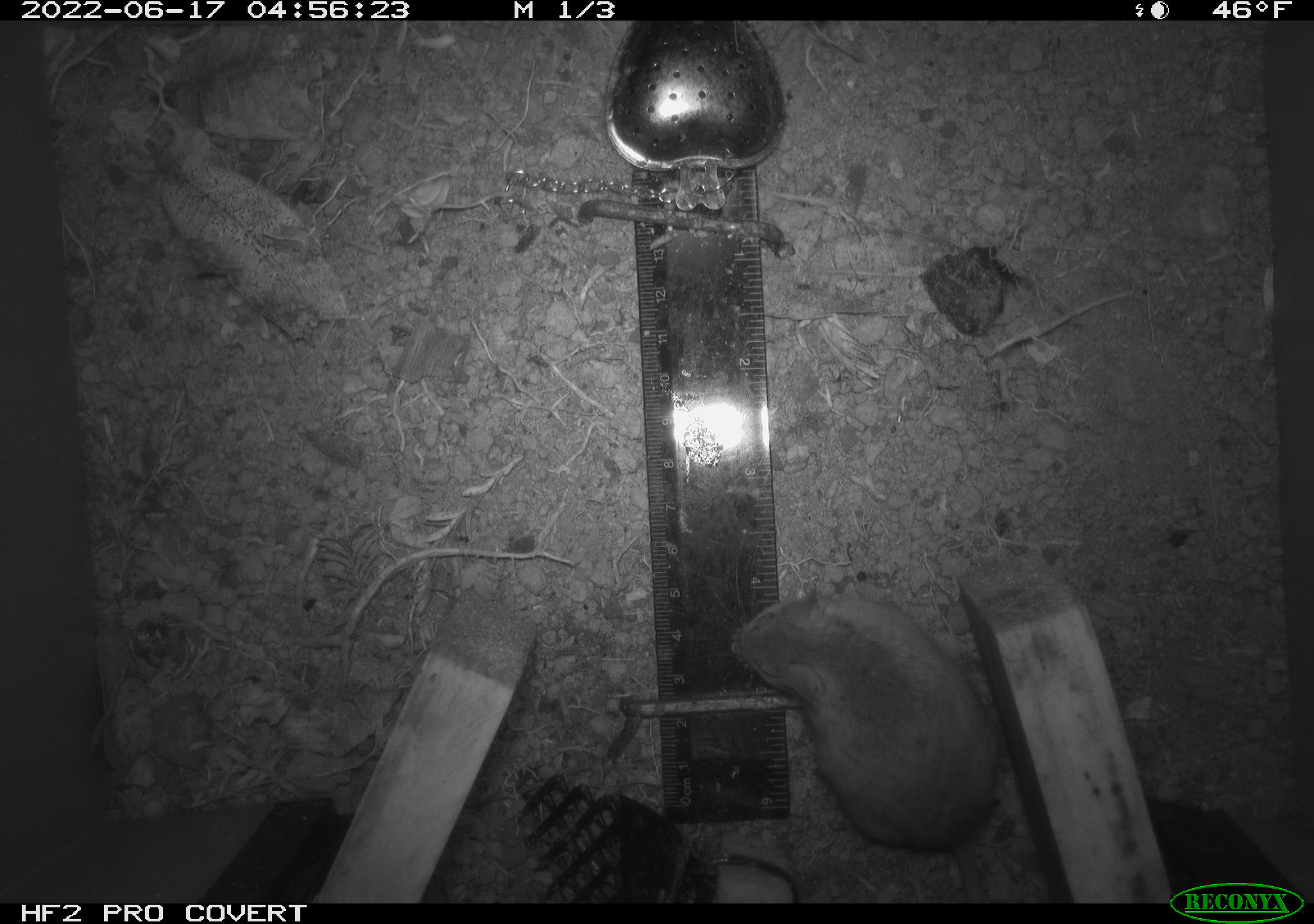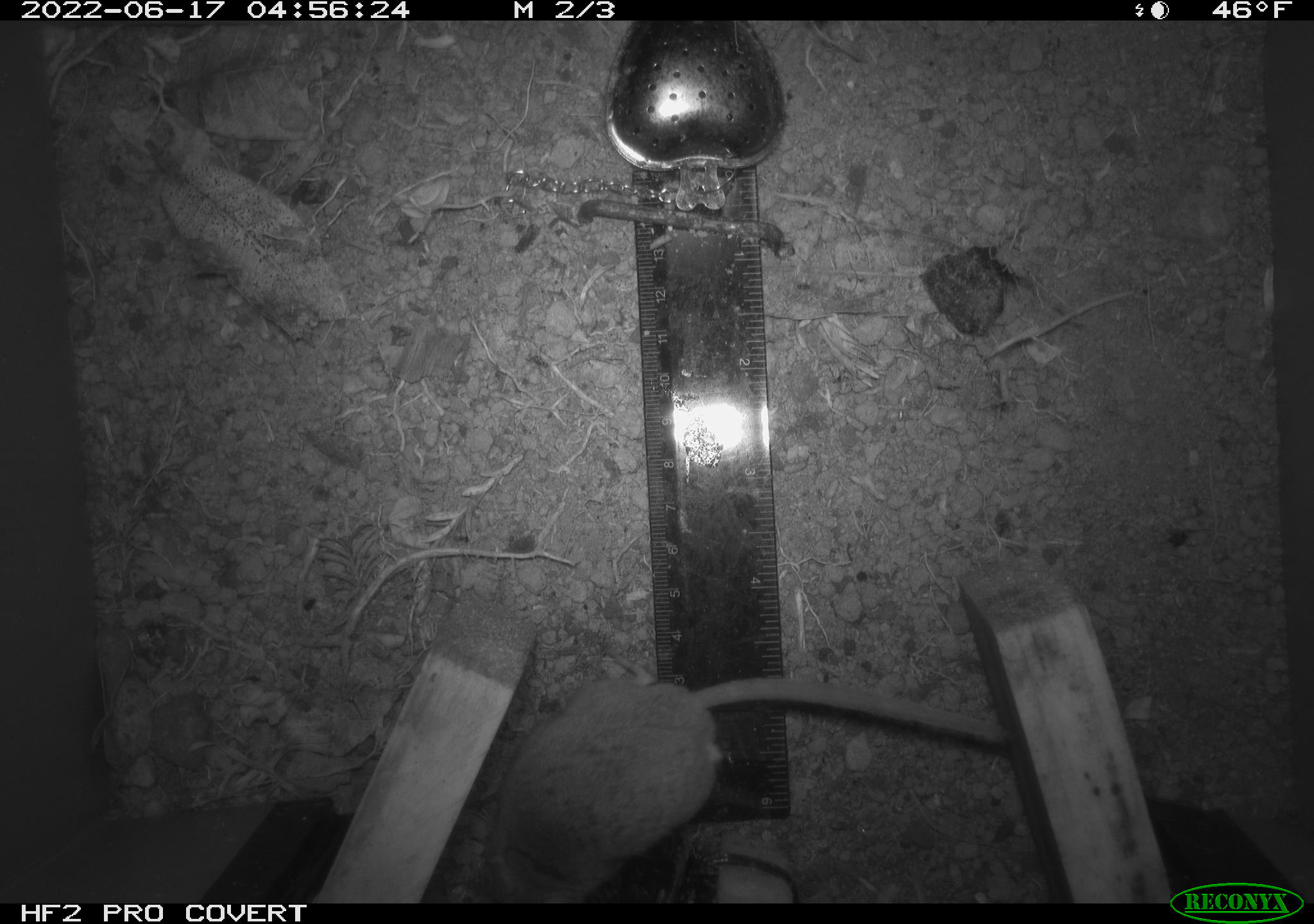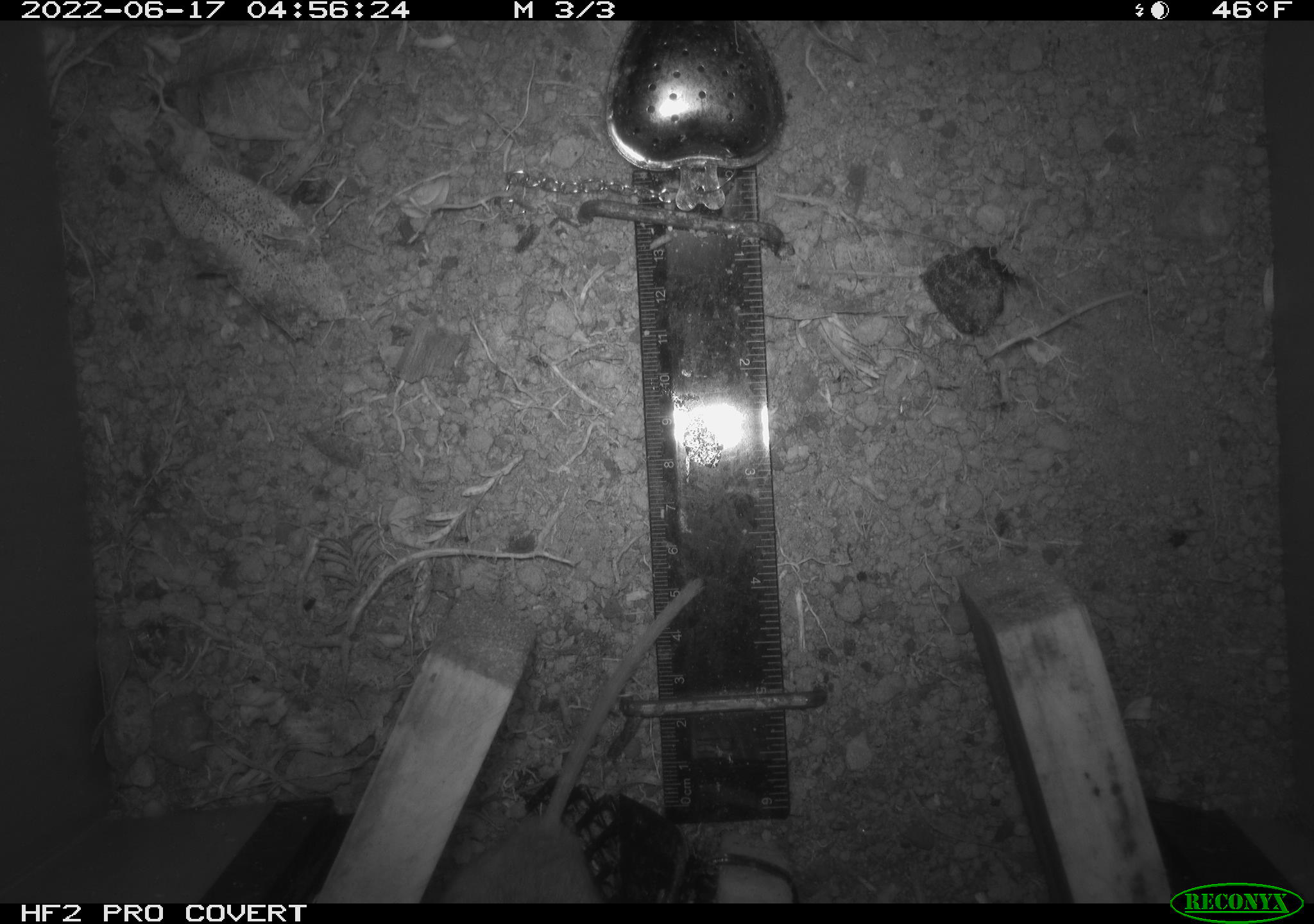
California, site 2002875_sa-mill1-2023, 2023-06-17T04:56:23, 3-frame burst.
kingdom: Animalia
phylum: Chordata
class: Mammalia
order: Rodentia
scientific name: Rodentia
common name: mouse species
Mouse species (Rodentia).